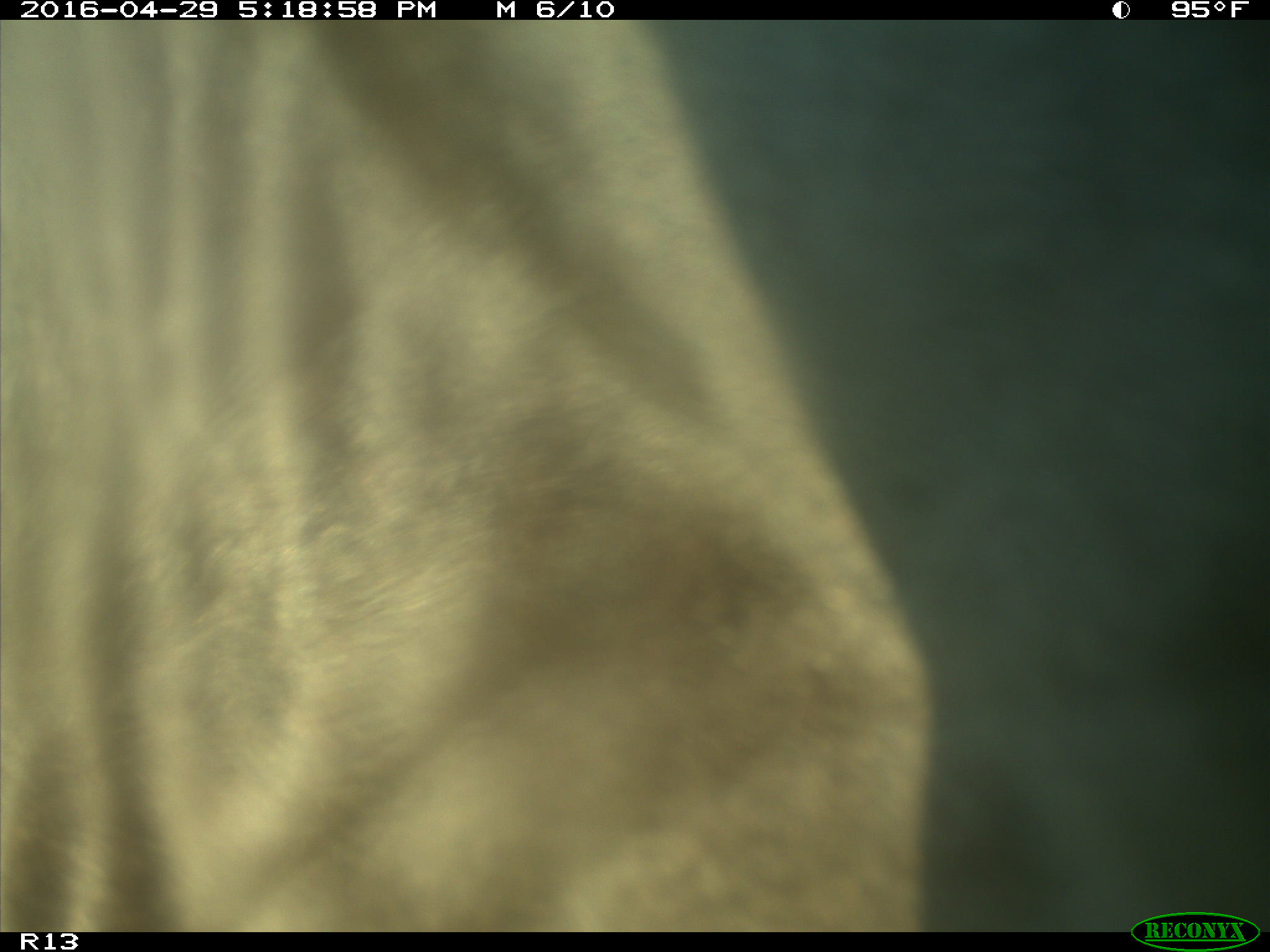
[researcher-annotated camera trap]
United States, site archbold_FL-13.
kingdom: Animalia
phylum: Chordata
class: Mammalia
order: Artiodactyla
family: Bovidae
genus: Bos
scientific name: Bos taurus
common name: domestic cow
Bos taurus (domestic cow).